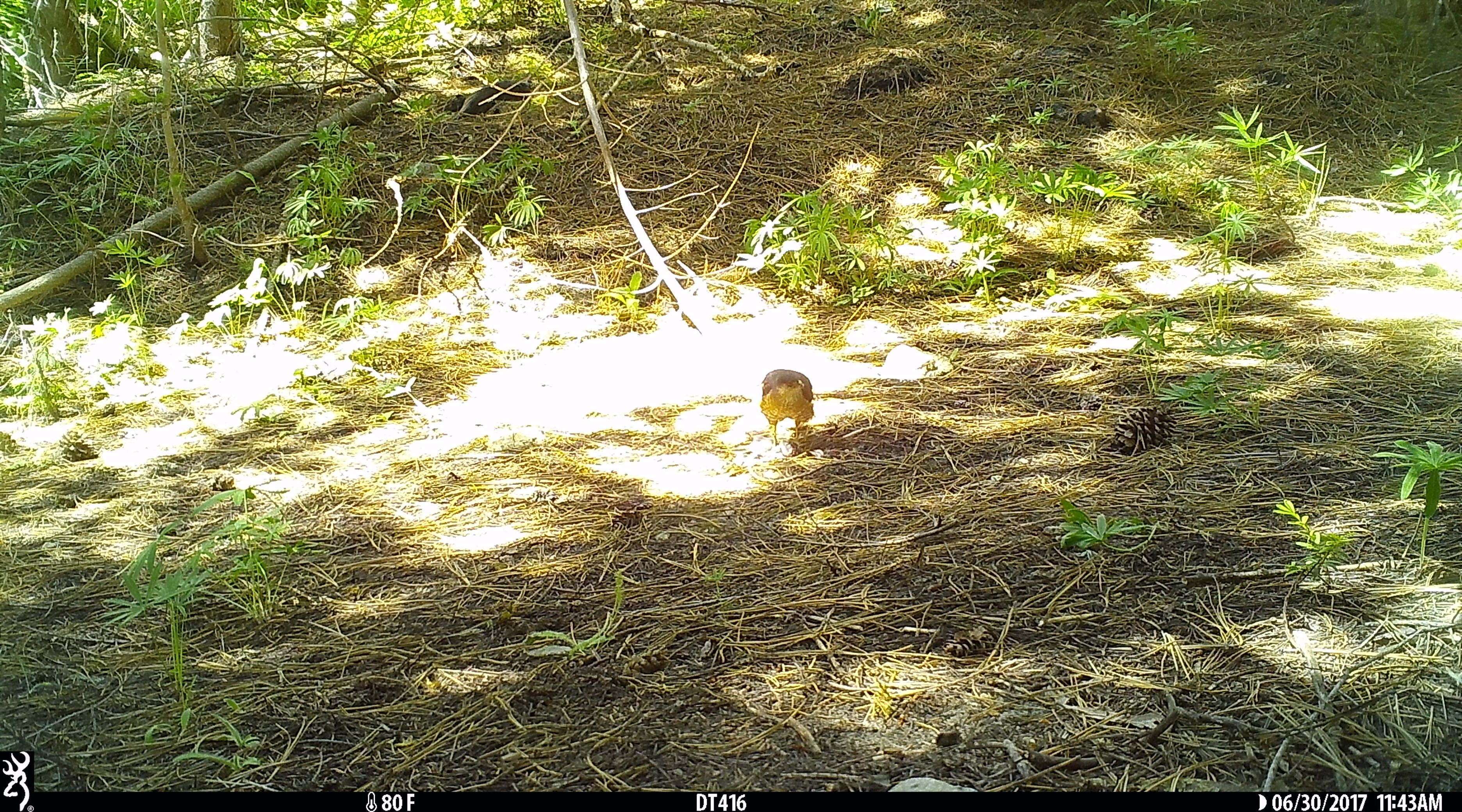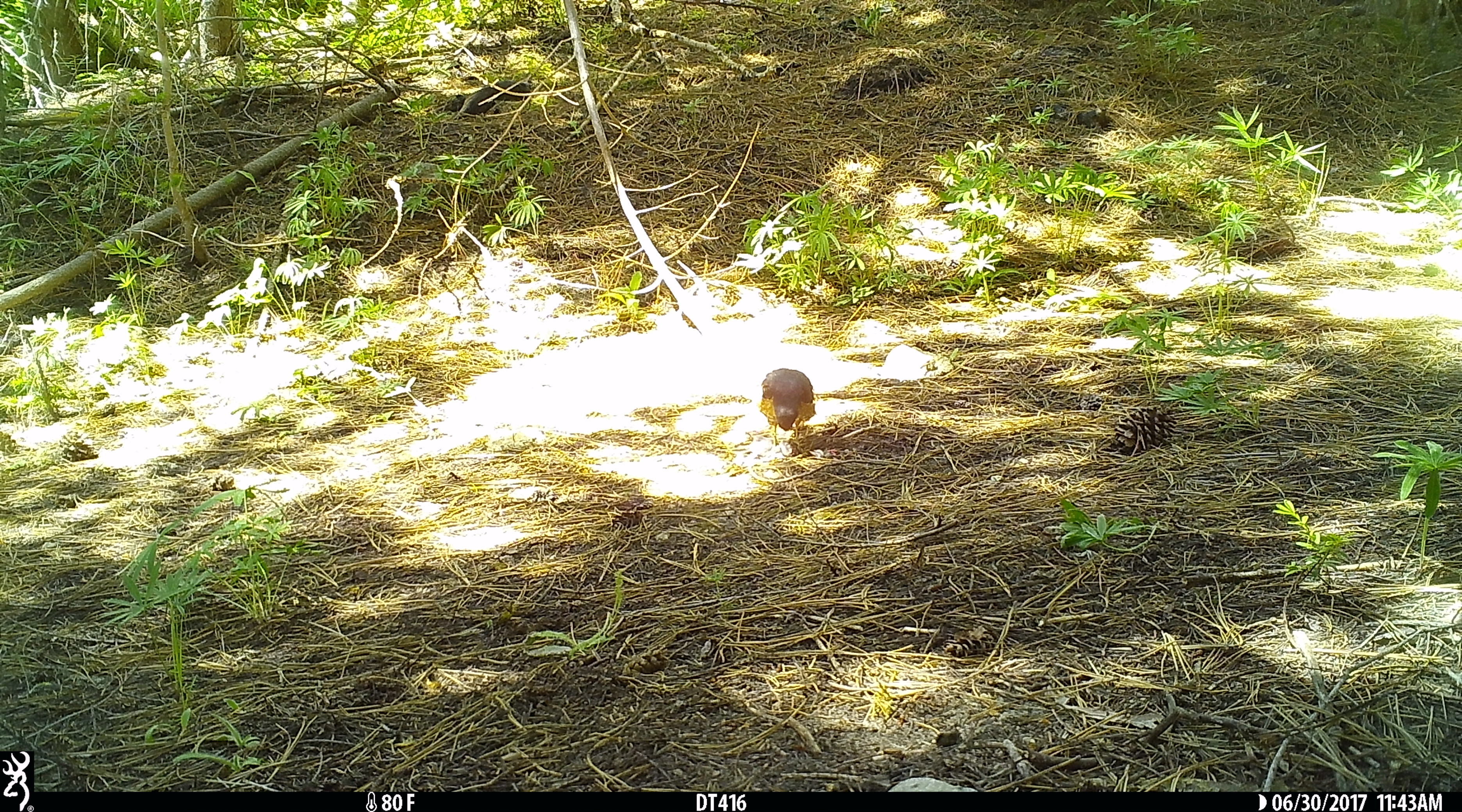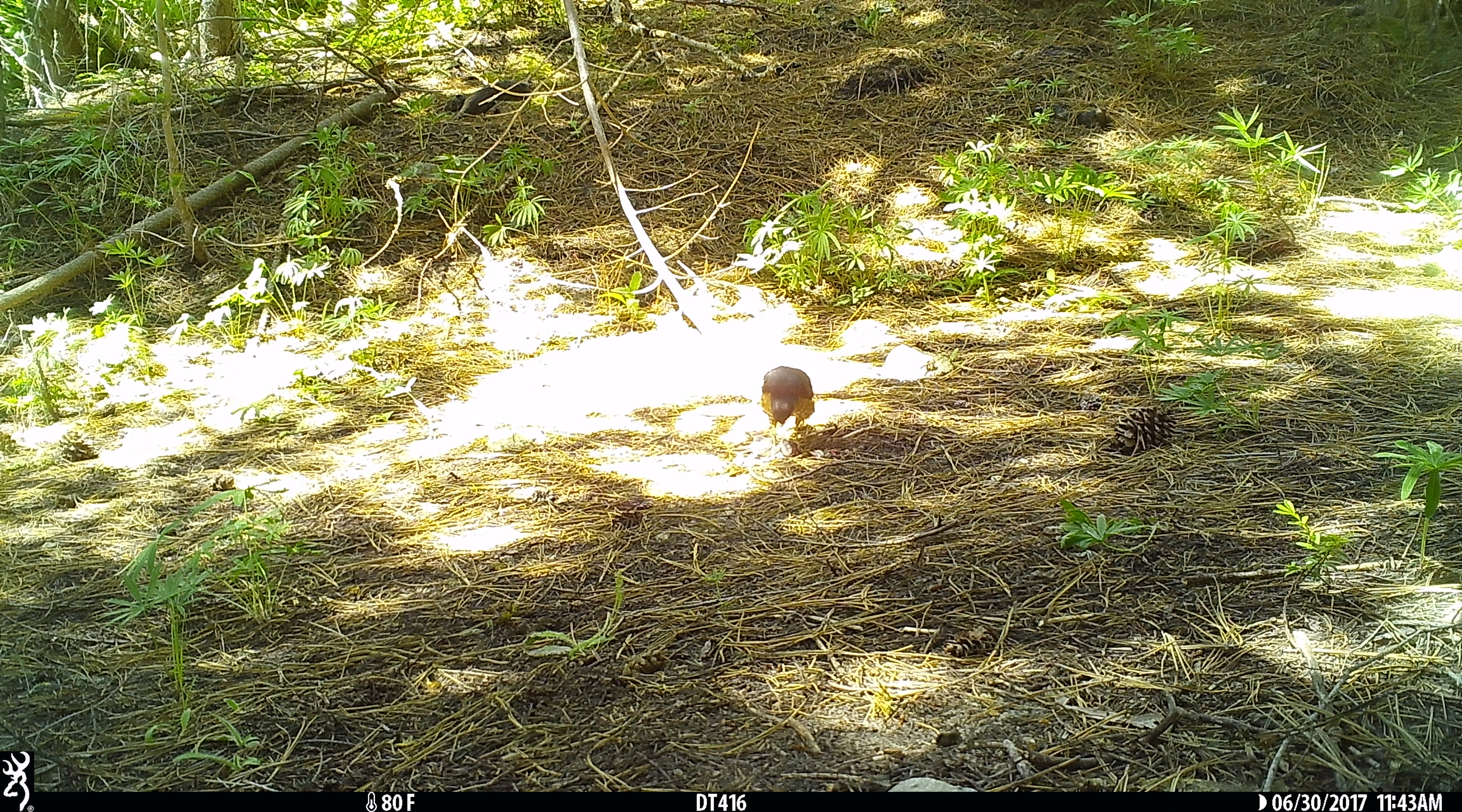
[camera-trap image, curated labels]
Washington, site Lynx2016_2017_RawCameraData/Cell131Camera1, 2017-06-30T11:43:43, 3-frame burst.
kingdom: Animalia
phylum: Chordata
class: Aves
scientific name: Aves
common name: birds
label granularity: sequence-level